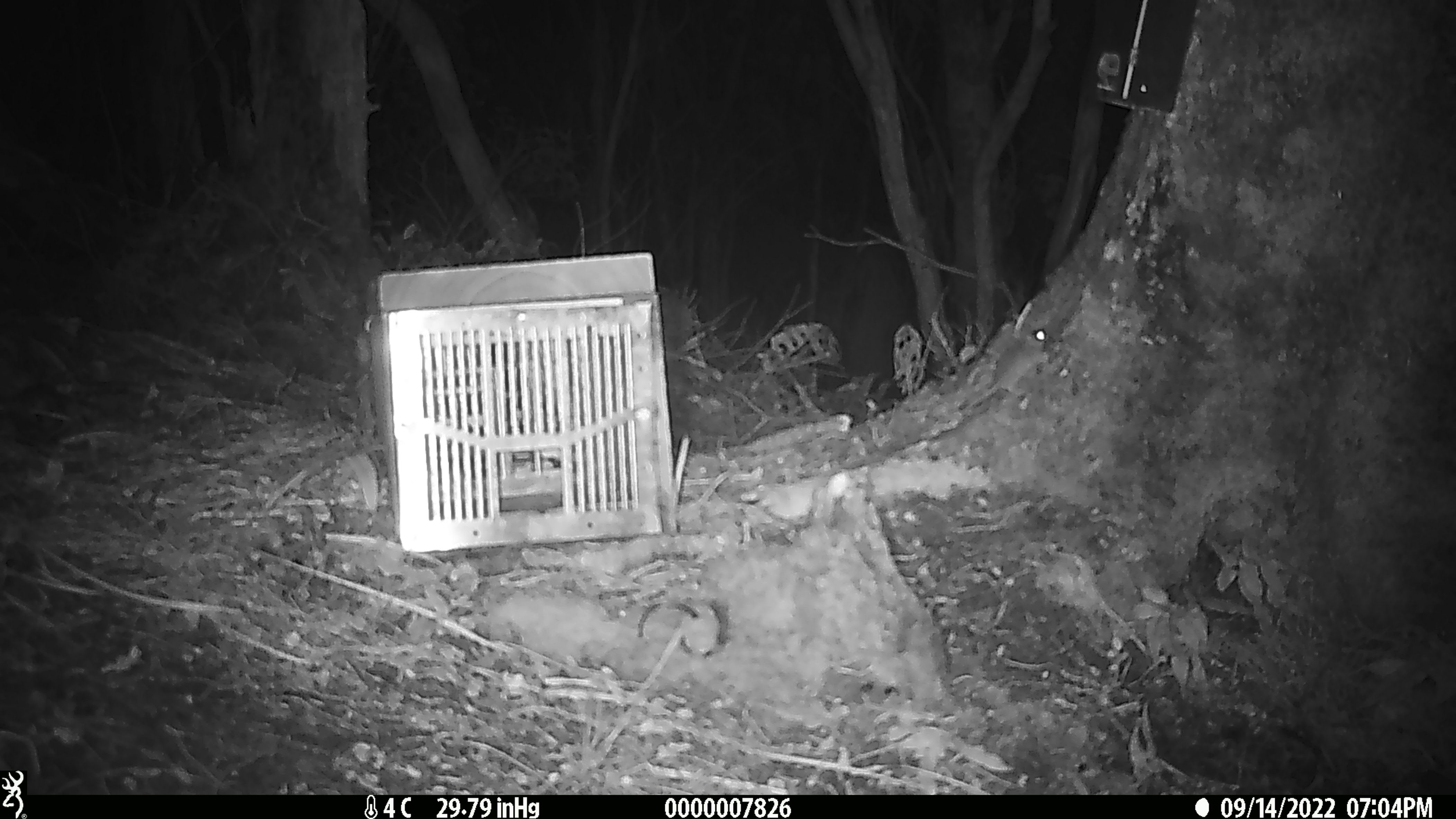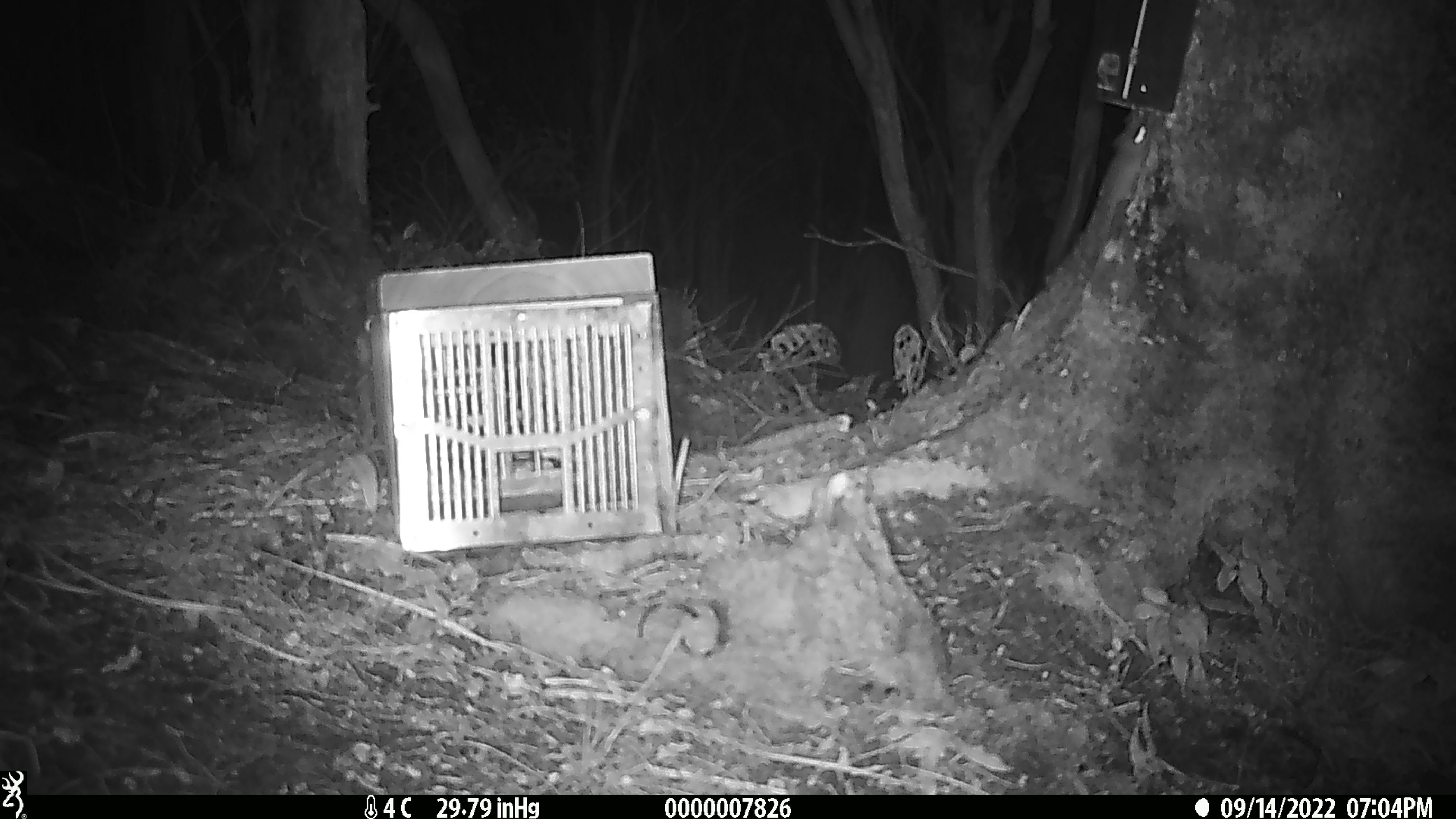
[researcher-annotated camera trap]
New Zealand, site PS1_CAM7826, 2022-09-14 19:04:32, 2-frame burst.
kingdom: Animalia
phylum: Chordata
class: Mammalia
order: Rodentia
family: Muridae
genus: Mus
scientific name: Mus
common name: mouse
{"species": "mouse (Mus)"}